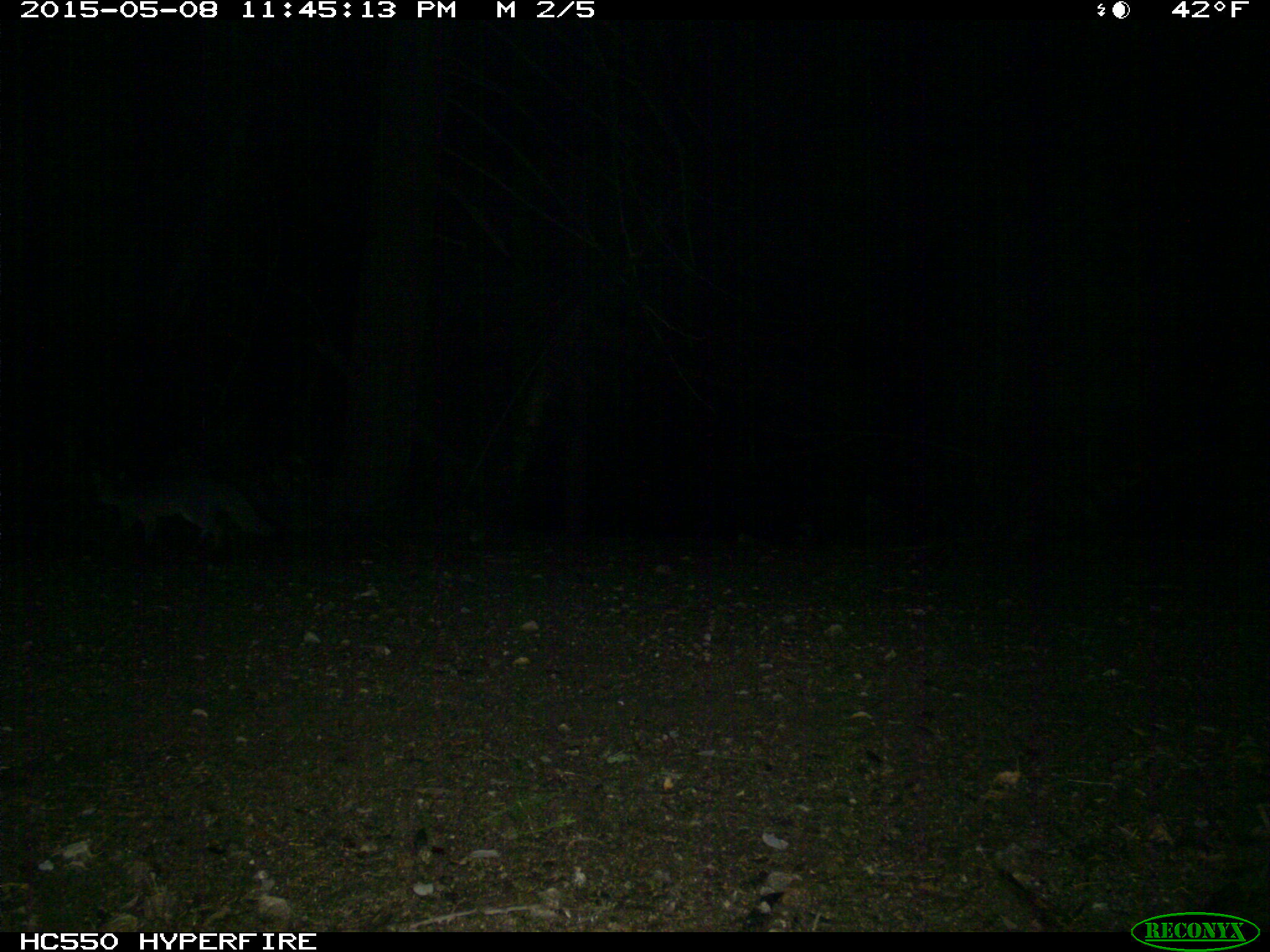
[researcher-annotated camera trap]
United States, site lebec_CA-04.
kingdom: Animalia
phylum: Chordata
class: Mammalia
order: Carnivora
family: Canidae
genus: Urocyon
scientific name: Urocyon cinereoargenteus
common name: gray fox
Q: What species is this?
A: Urocyon cinereoargenteus (gray fox).